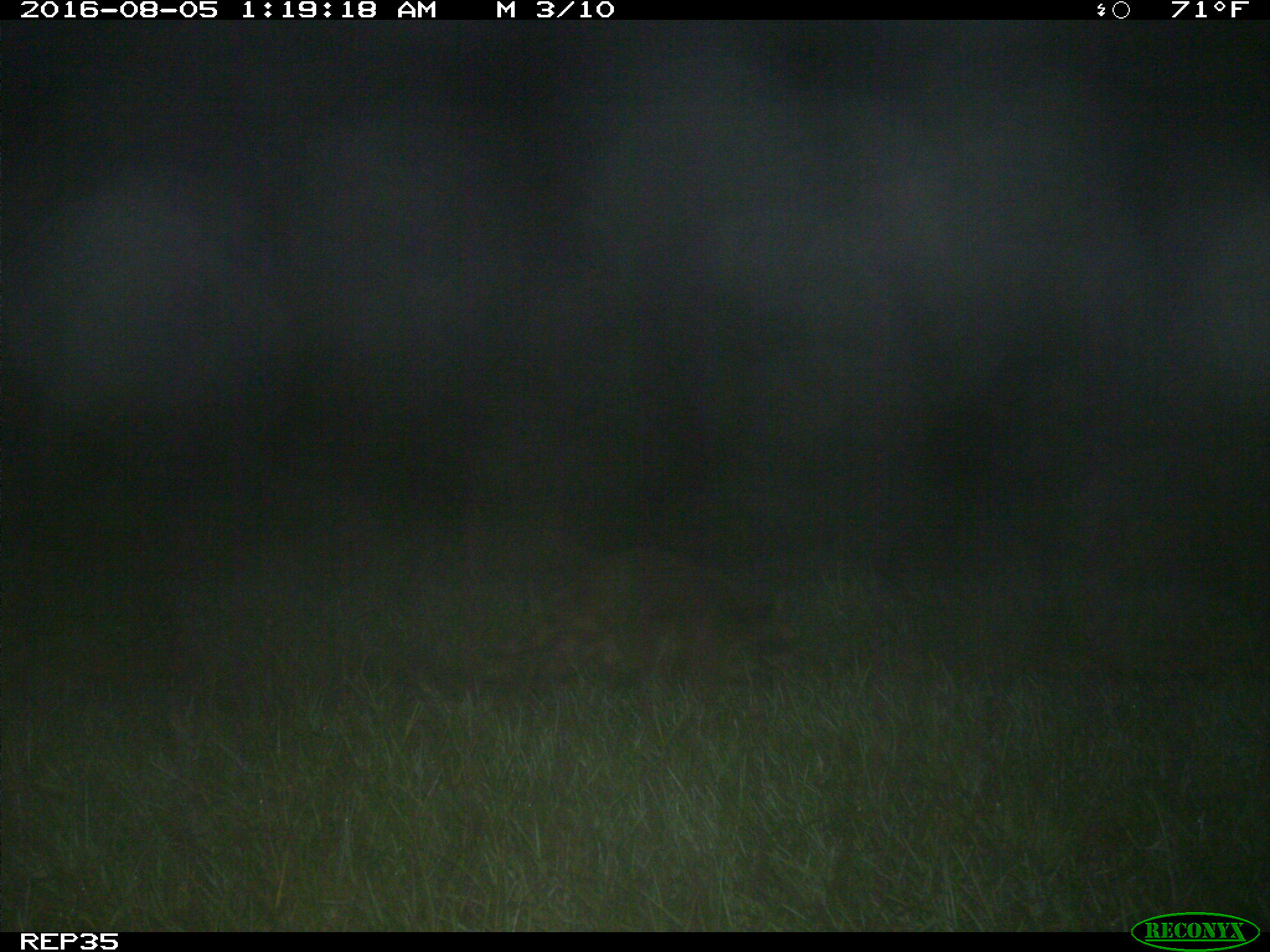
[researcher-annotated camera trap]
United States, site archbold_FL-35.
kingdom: Animalia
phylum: Chordata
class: Mammalia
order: Carnivora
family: Procyonidae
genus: Procyon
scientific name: Procyon lotor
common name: common raccoon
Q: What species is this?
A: Procyon lotor (common raccoon).